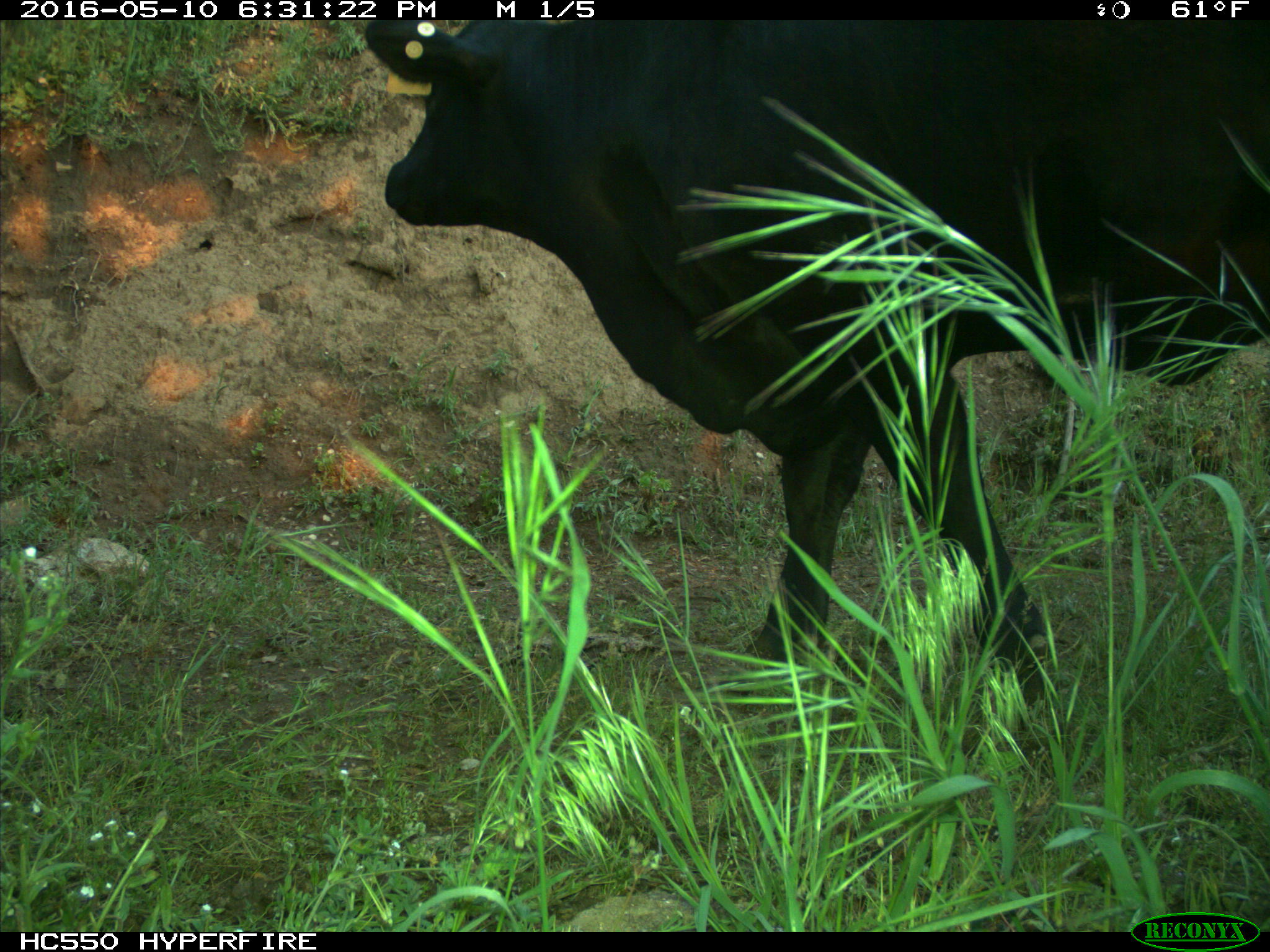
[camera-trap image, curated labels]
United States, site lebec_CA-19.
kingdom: Animalia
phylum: Chordata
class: Mammalia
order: Artiodactyla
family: Bovidae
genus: Bos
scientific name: Bos taurus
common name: domestic cow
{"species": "Bos taurus (domestic cow)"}